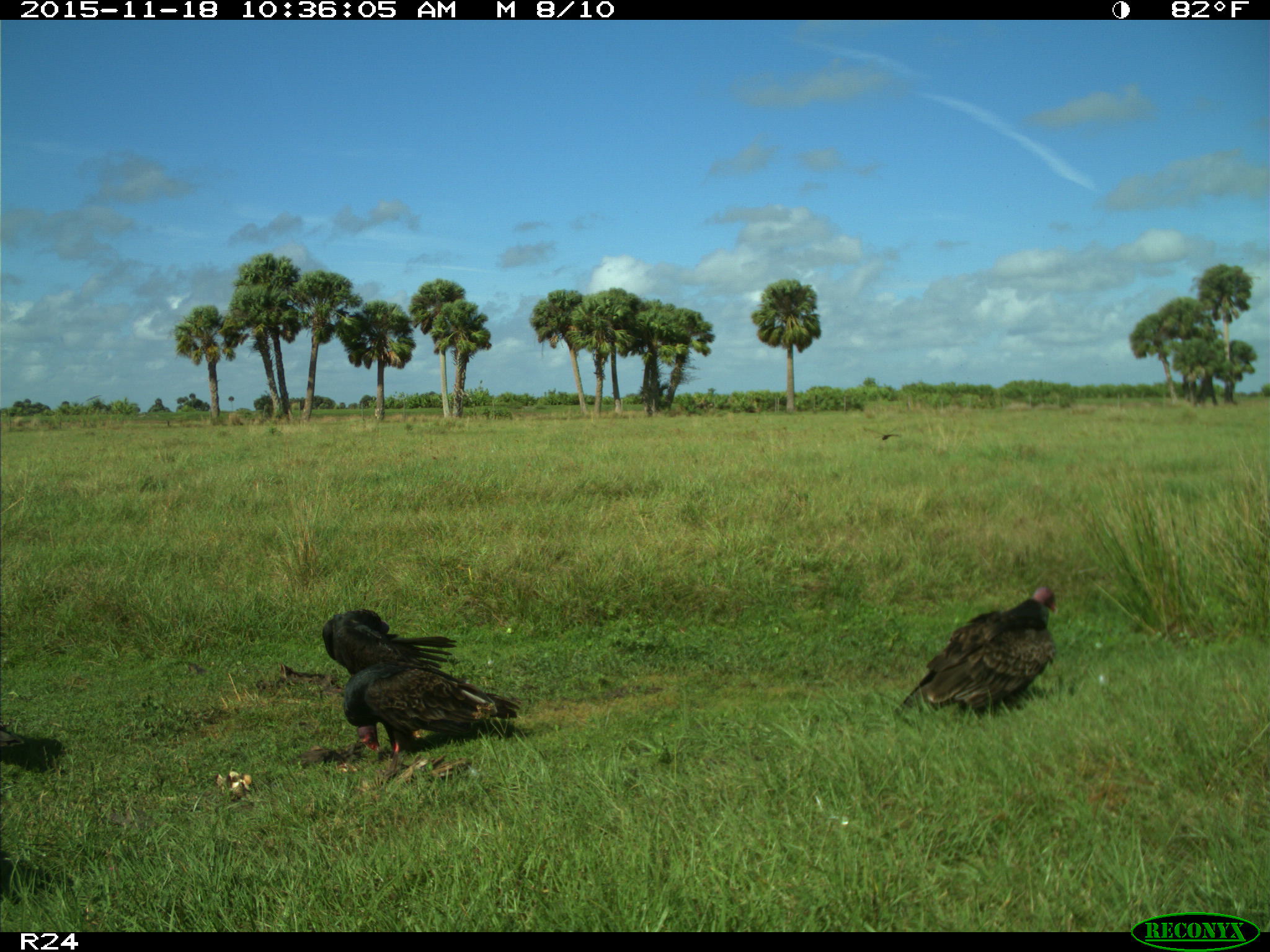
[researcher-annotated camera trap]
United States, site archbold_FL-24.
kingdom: Animalia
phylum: Chordata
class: Aves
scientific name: Aves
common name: birds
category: unidentified bird